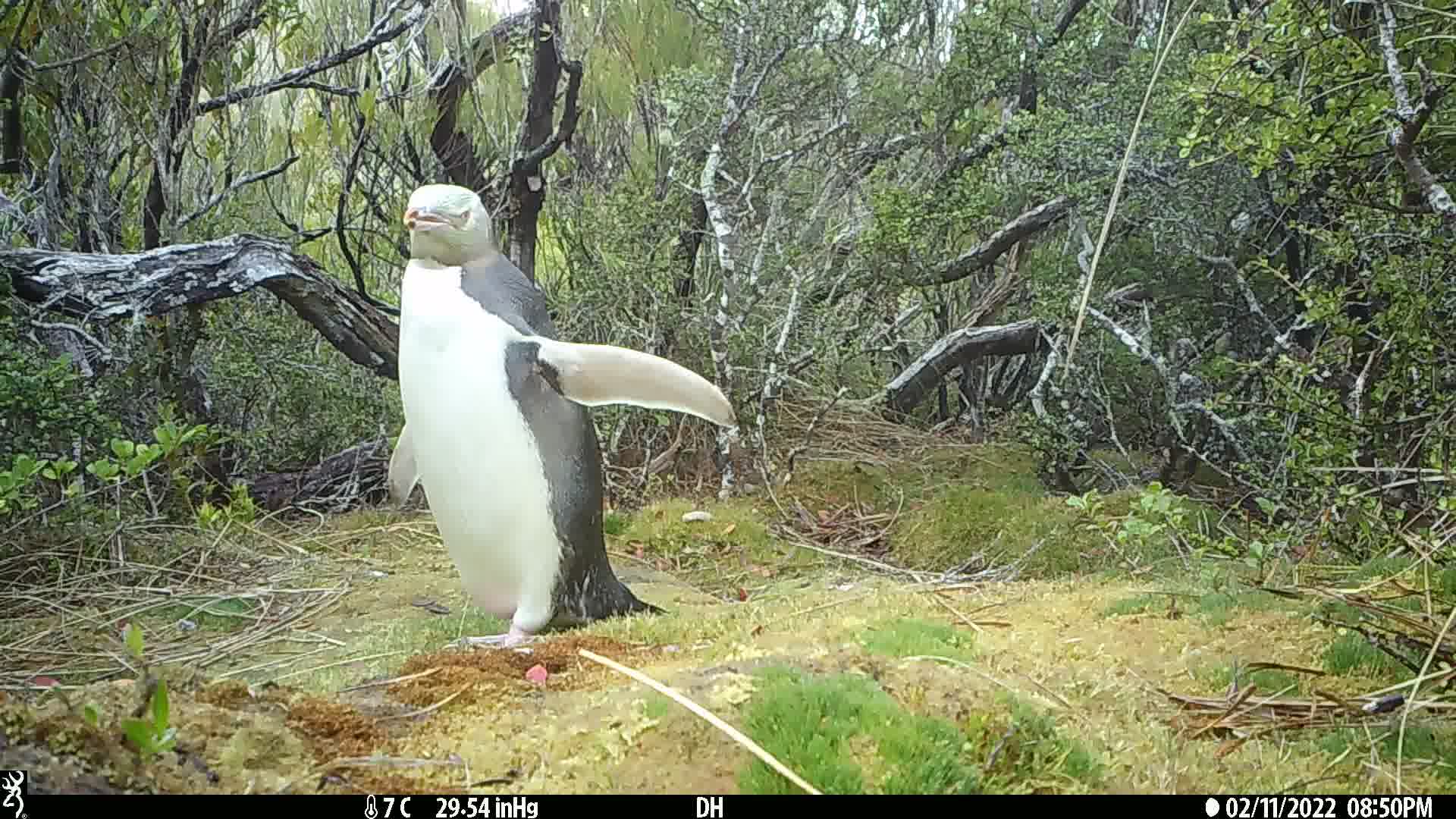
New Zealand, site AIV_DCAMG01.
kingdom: Animalia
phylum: Chordata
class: Aves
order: Sphenisciformes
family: Spheniscidae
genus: Megadyptes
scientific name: Megadyptes antipodes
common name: yellow-eyed penguin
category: yellow eyed penguin